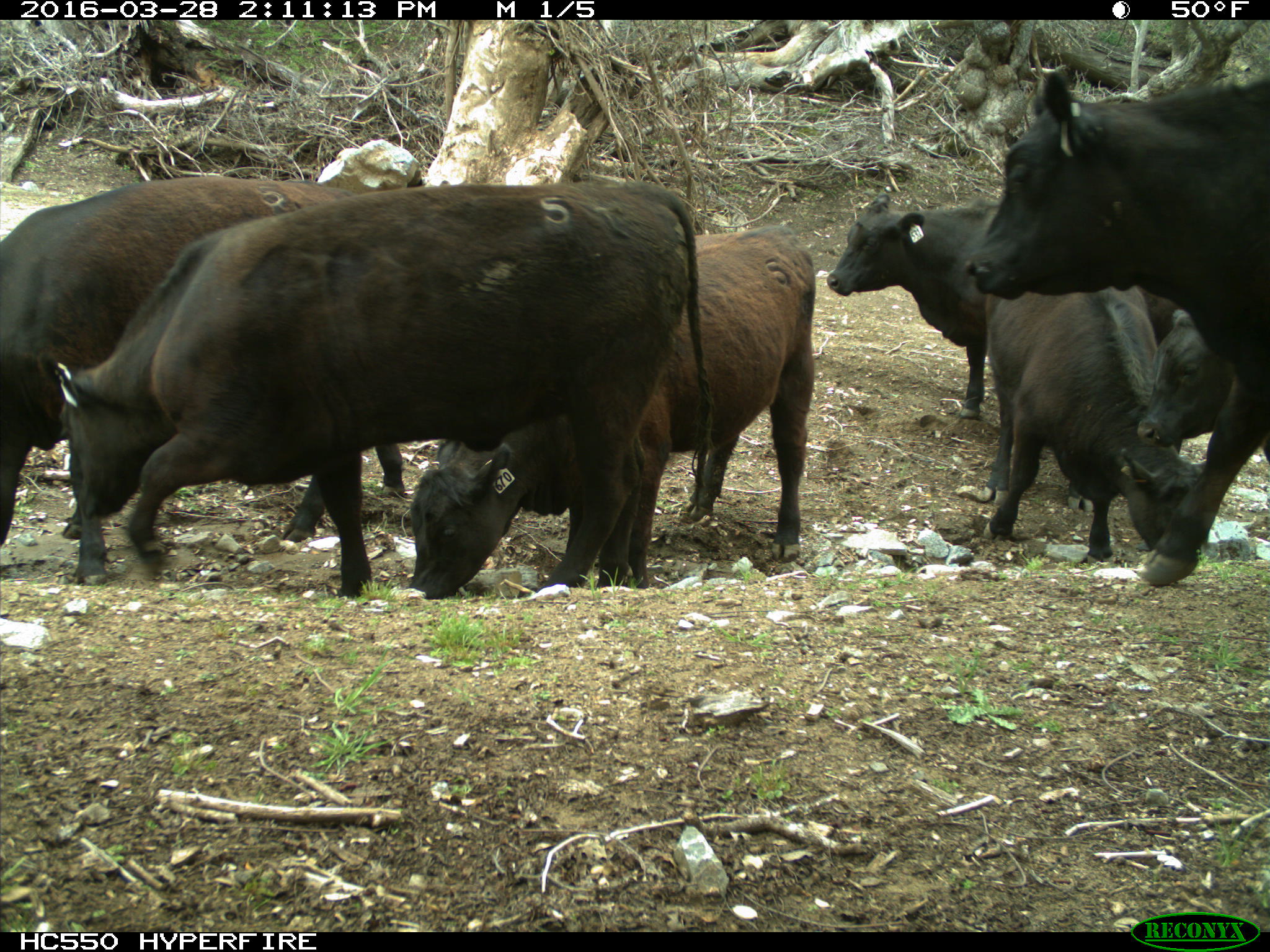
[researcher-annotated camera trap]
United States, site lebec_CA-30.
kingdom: Animalia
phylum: Chordata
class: Mammalia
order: Artiodactyla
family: Bovidae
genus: Bos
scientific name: Bos taurus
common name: domestic cow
Bos taurus (domestic cow).